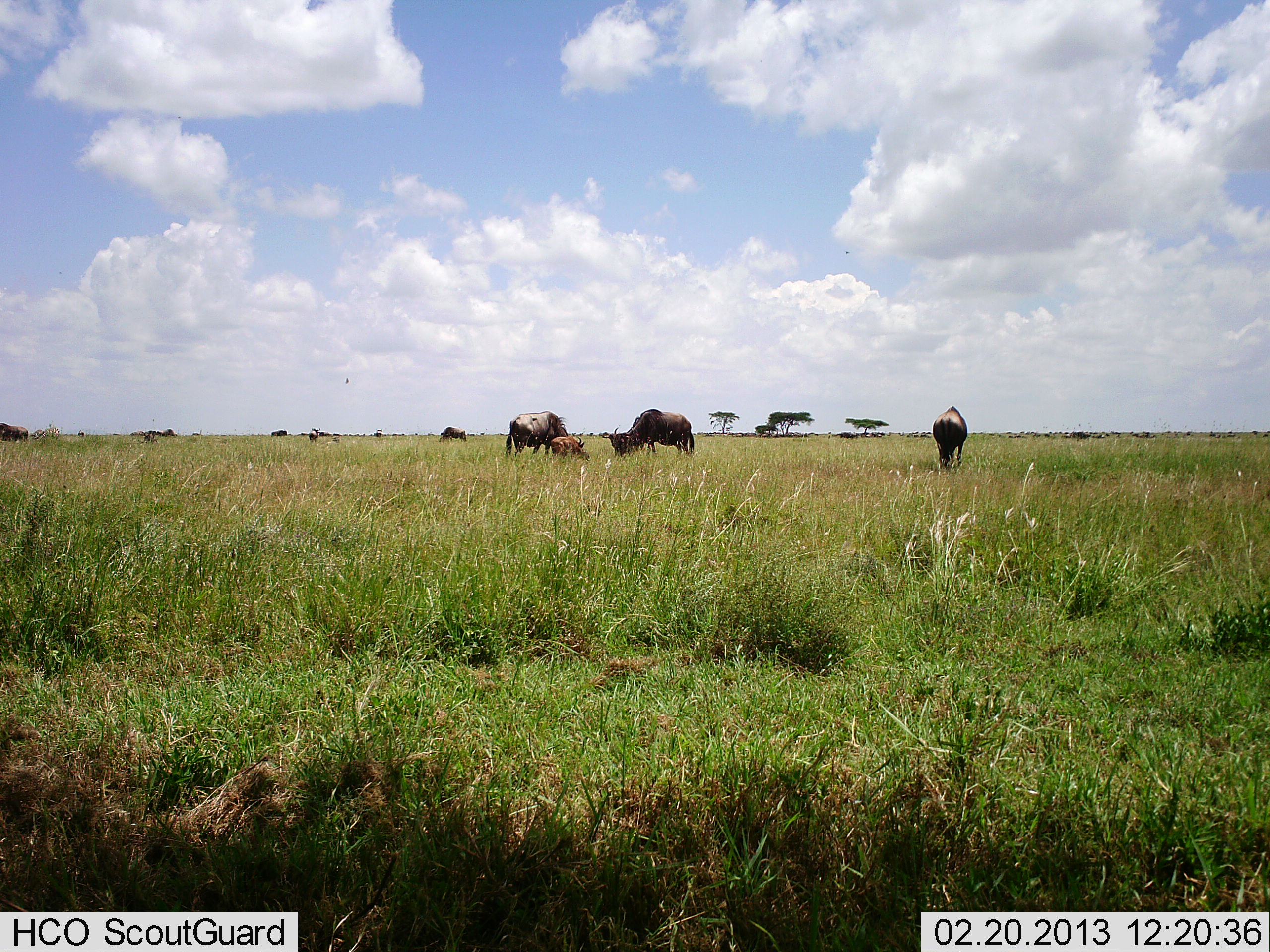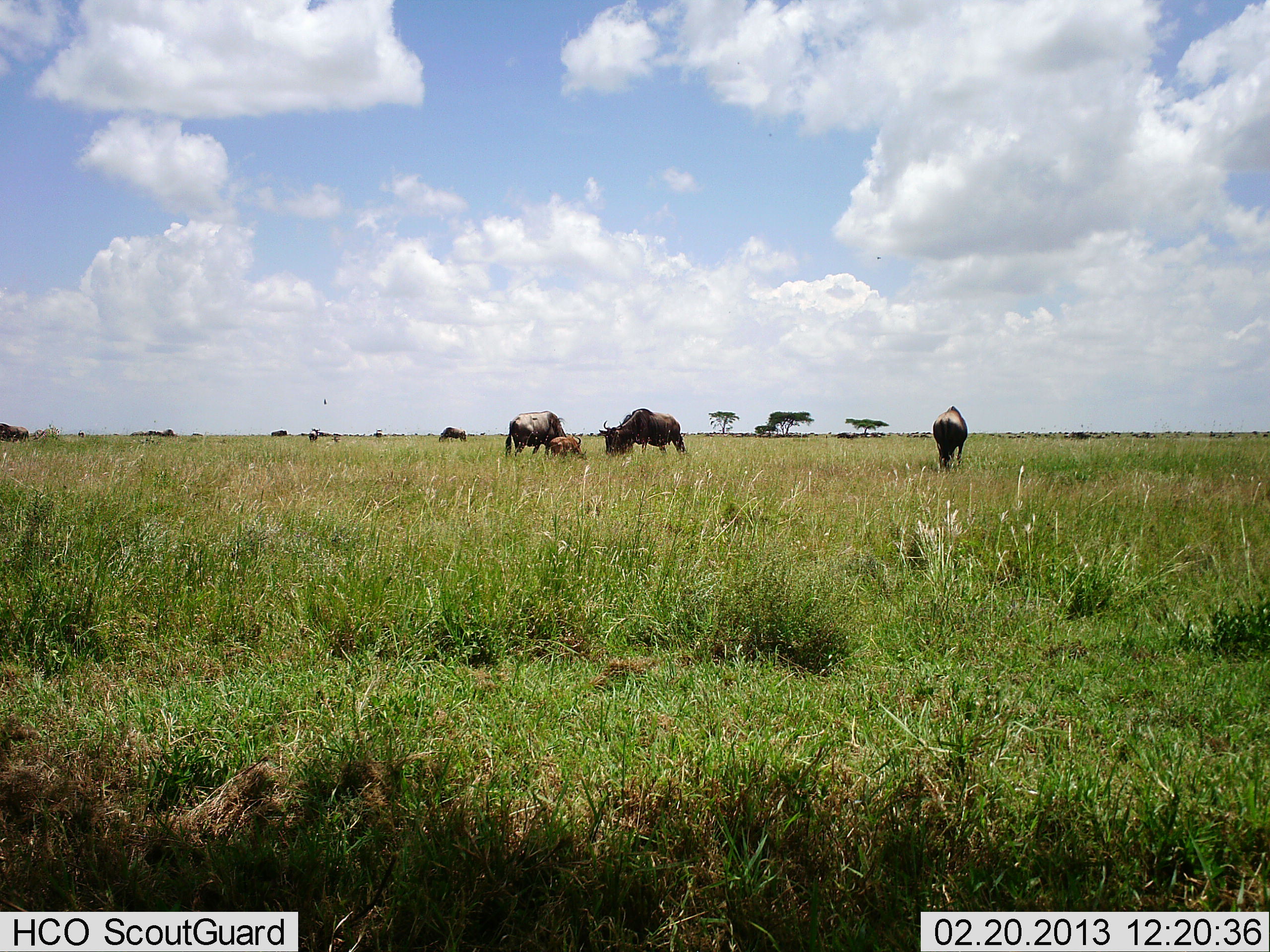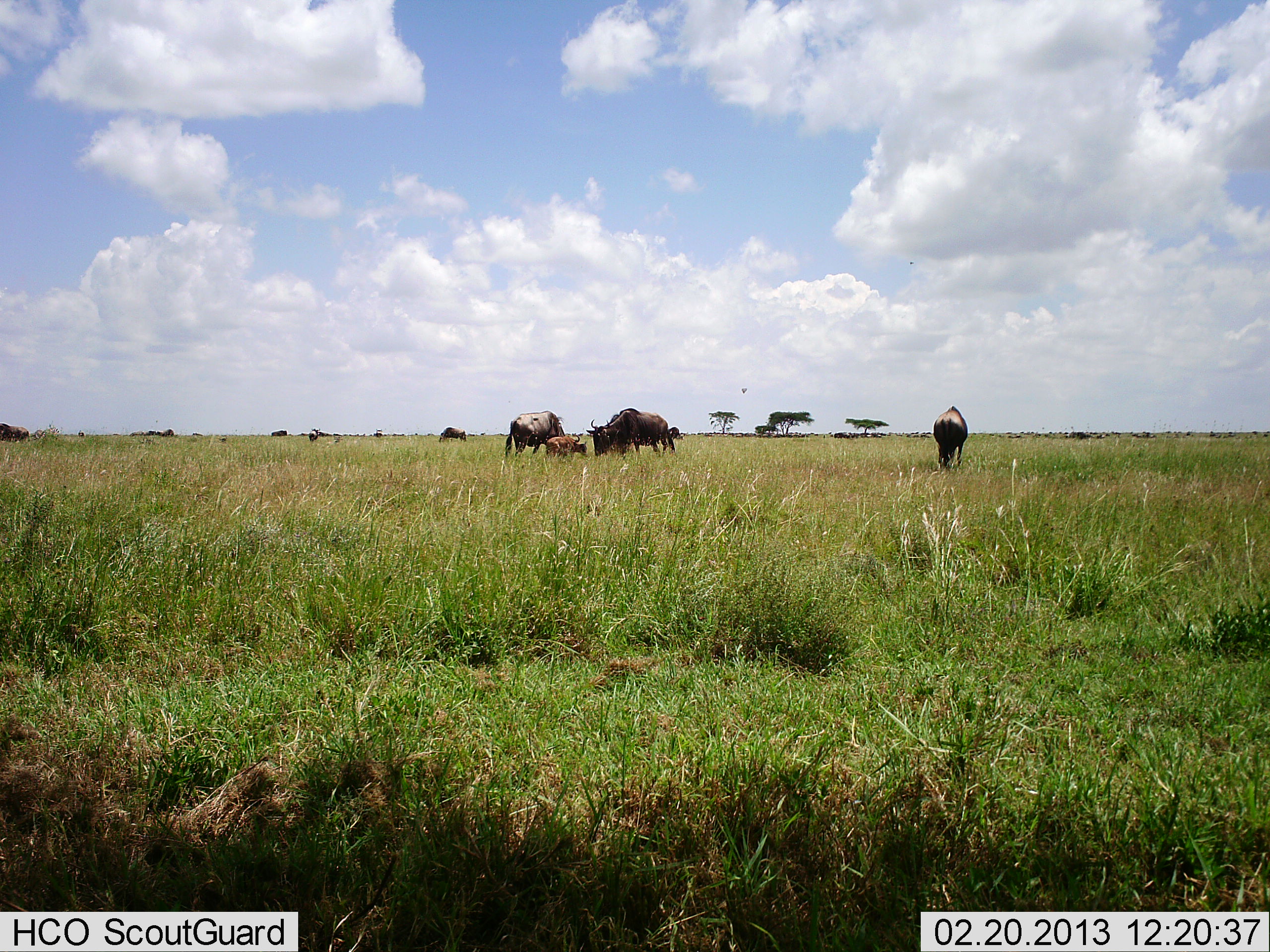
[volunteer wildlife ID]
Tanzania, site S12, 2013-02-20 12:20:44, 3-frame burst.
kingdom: Animalia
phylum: Chordata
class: Mammalia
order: Artiodactyla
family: Bovidae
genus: Connochaetes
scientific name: Connochaetes taurinus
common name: blue wildebeest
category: wildebeest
Wildebeest (blue wildebeest) (Connochaetes taurinus), count 8. Behavior (volunteer vote fractions): standing 41%, resting 5%, moving 36%, interacting 5%. Young present (vote fraction): 95%. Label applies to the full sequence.